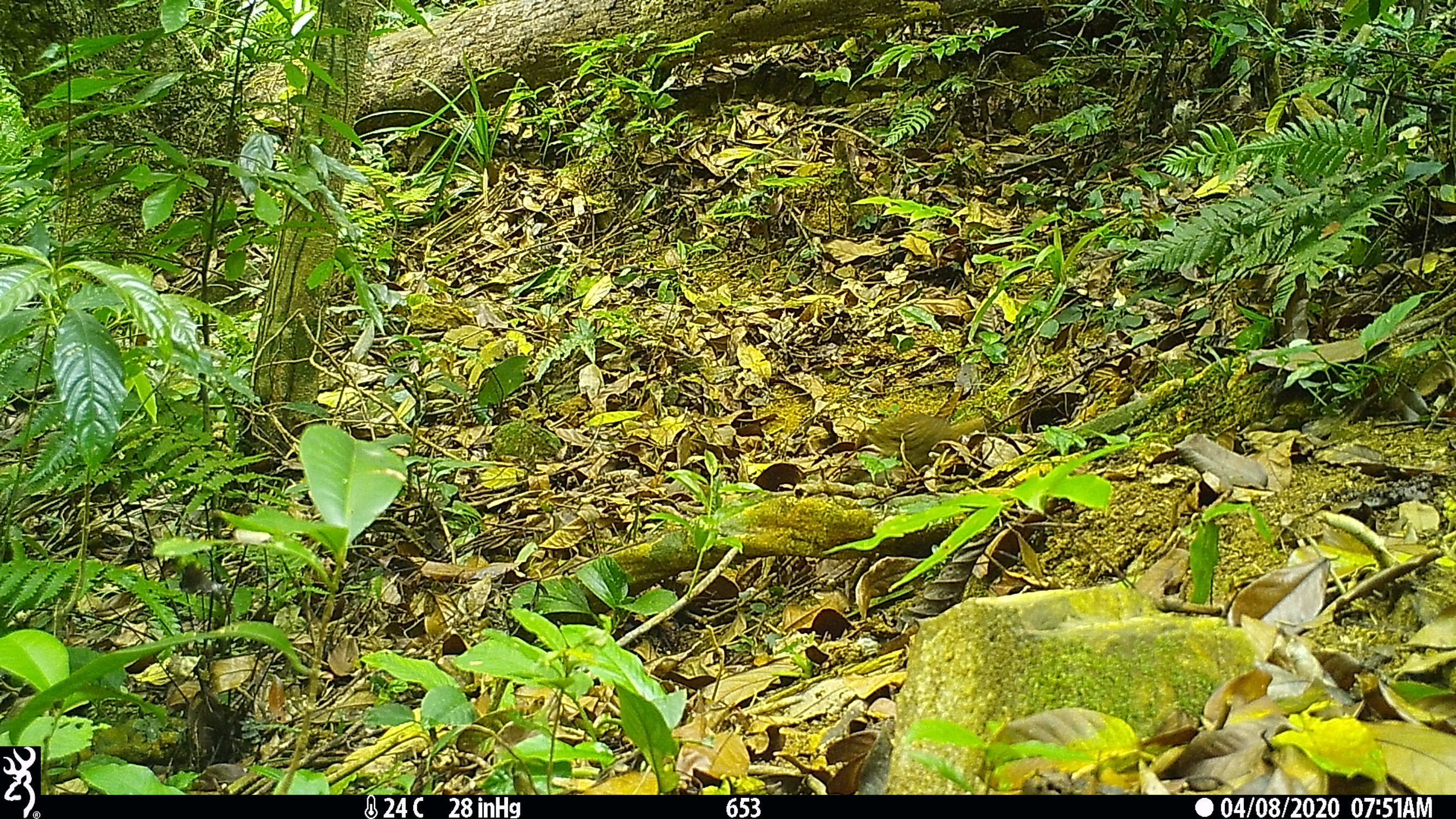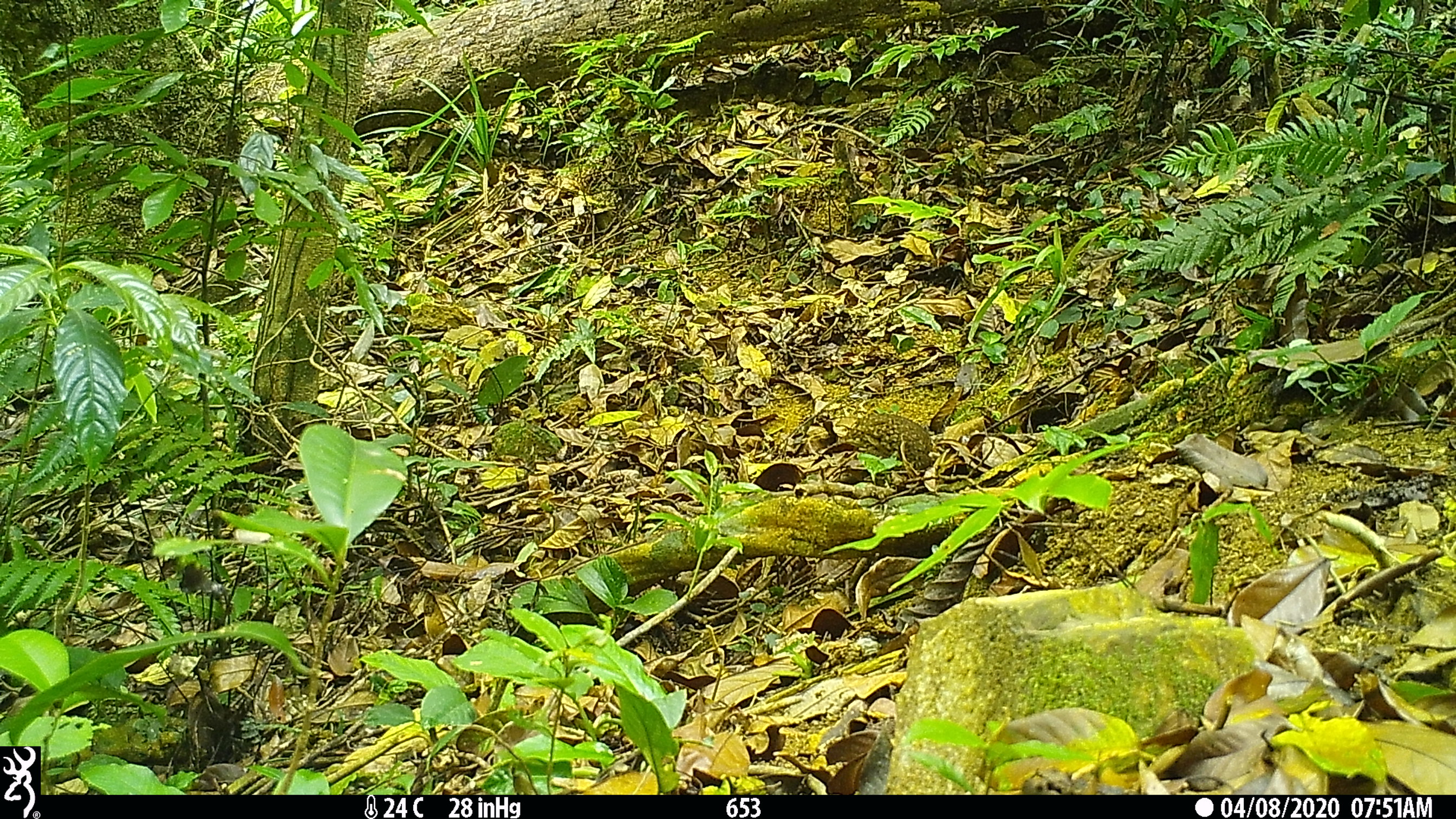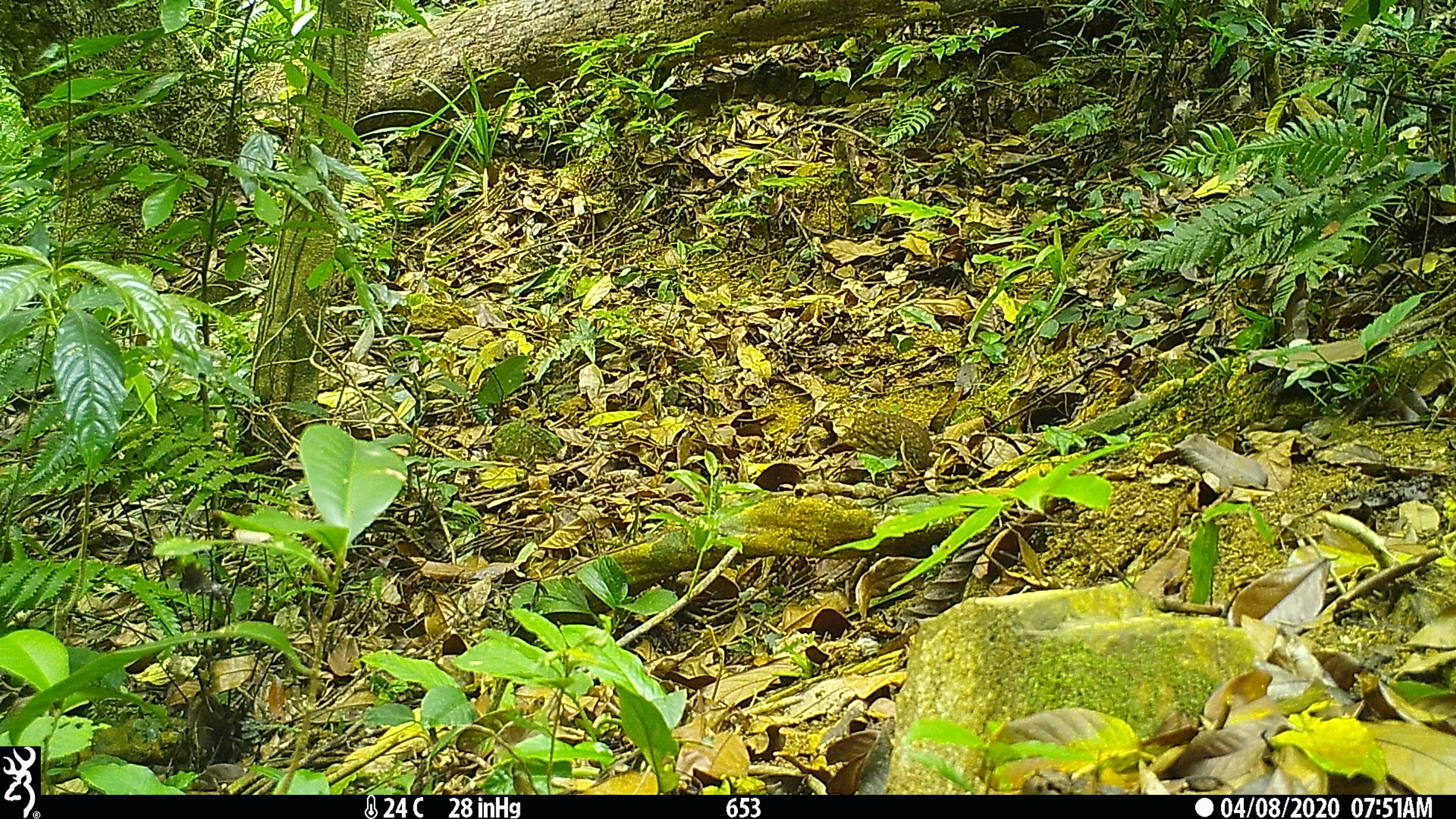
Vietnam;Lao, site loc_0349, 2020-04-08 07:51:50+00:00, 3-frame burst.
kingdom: Animalia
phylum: Chordata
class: Aves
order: Galliformes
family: Phasianidae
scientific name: Phasianidae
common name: partridge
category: unidentified partridge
Unidentified partridge (partridge) (Phasianidae). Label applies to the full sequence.